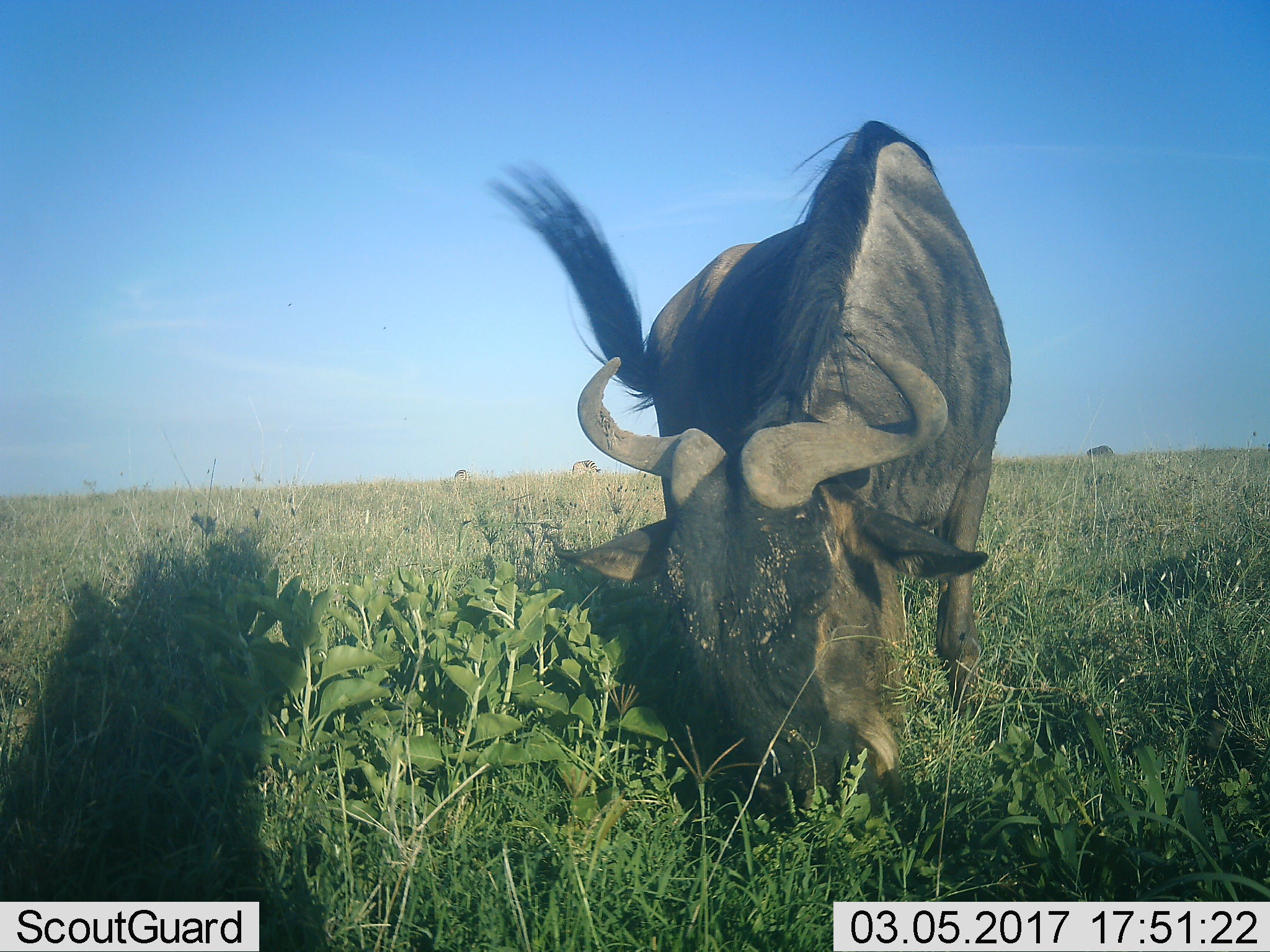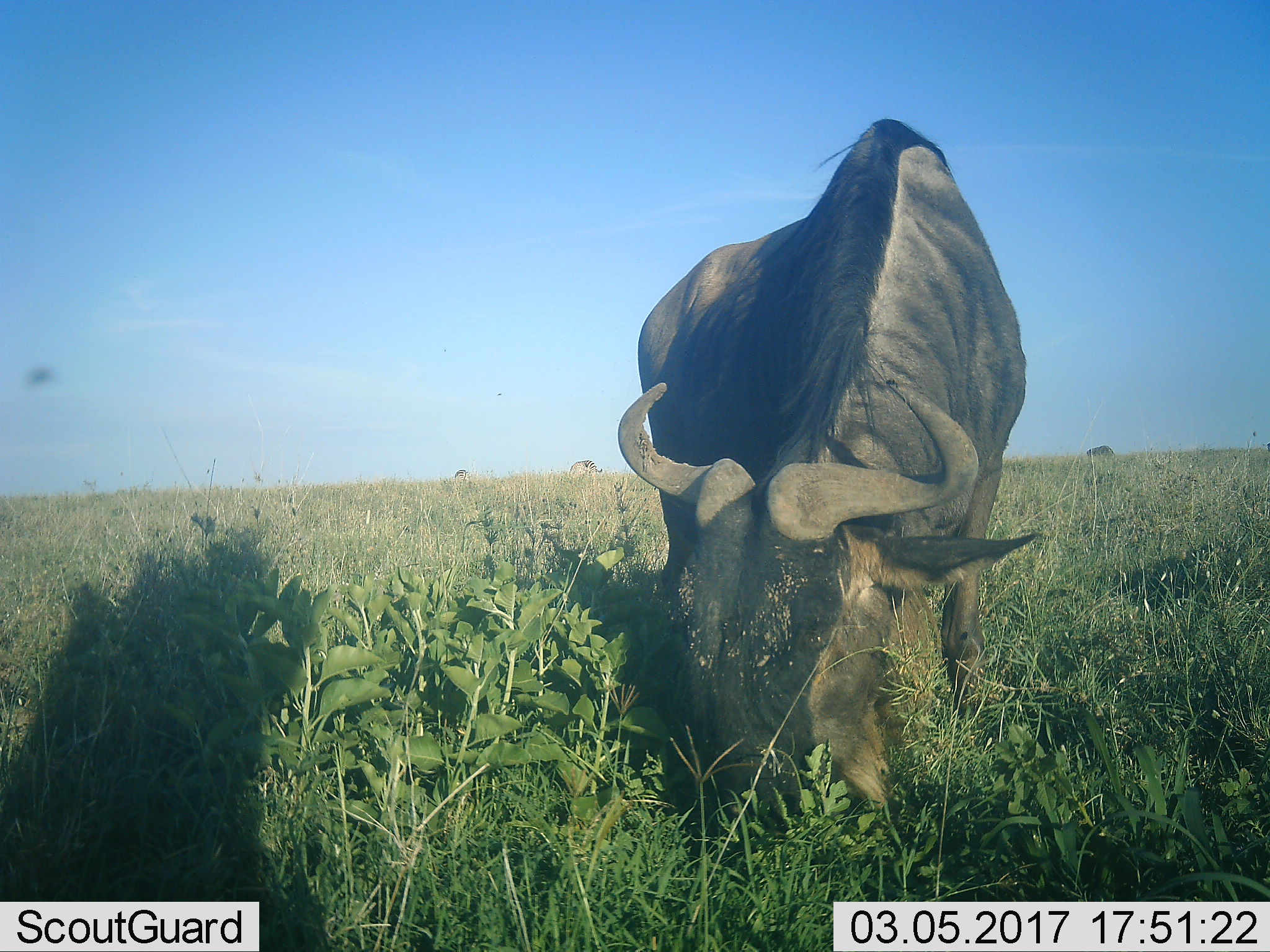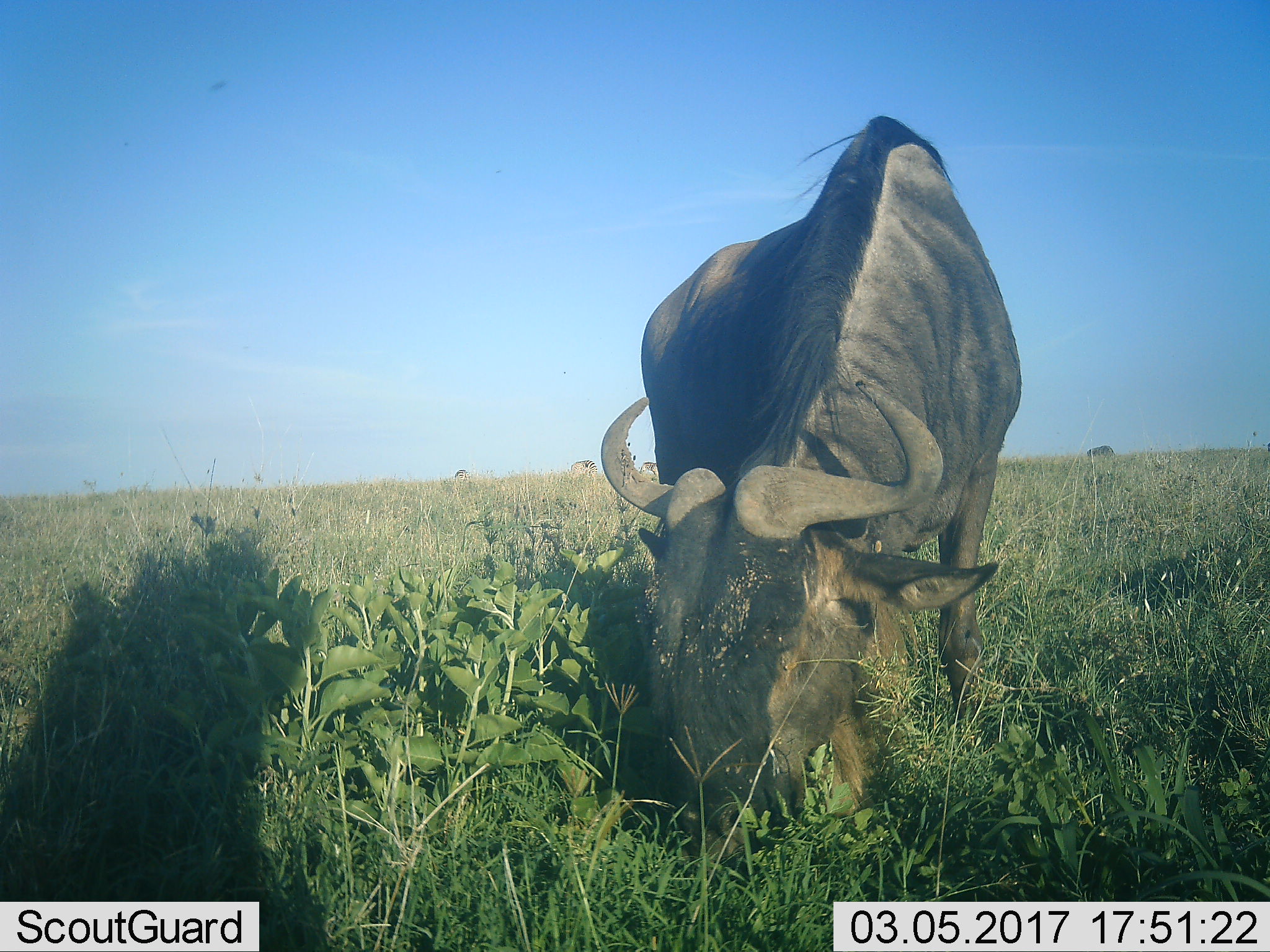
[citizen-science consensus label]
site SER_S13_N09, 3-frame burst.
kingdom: Animalia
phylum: Chordata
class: Mammalia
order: Artiodactyla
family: Bovidae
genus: Connochaetes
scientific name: Connochaetes taurinus taurinus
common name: blue wildebeest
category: wildebeestblue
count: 1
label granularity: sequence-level